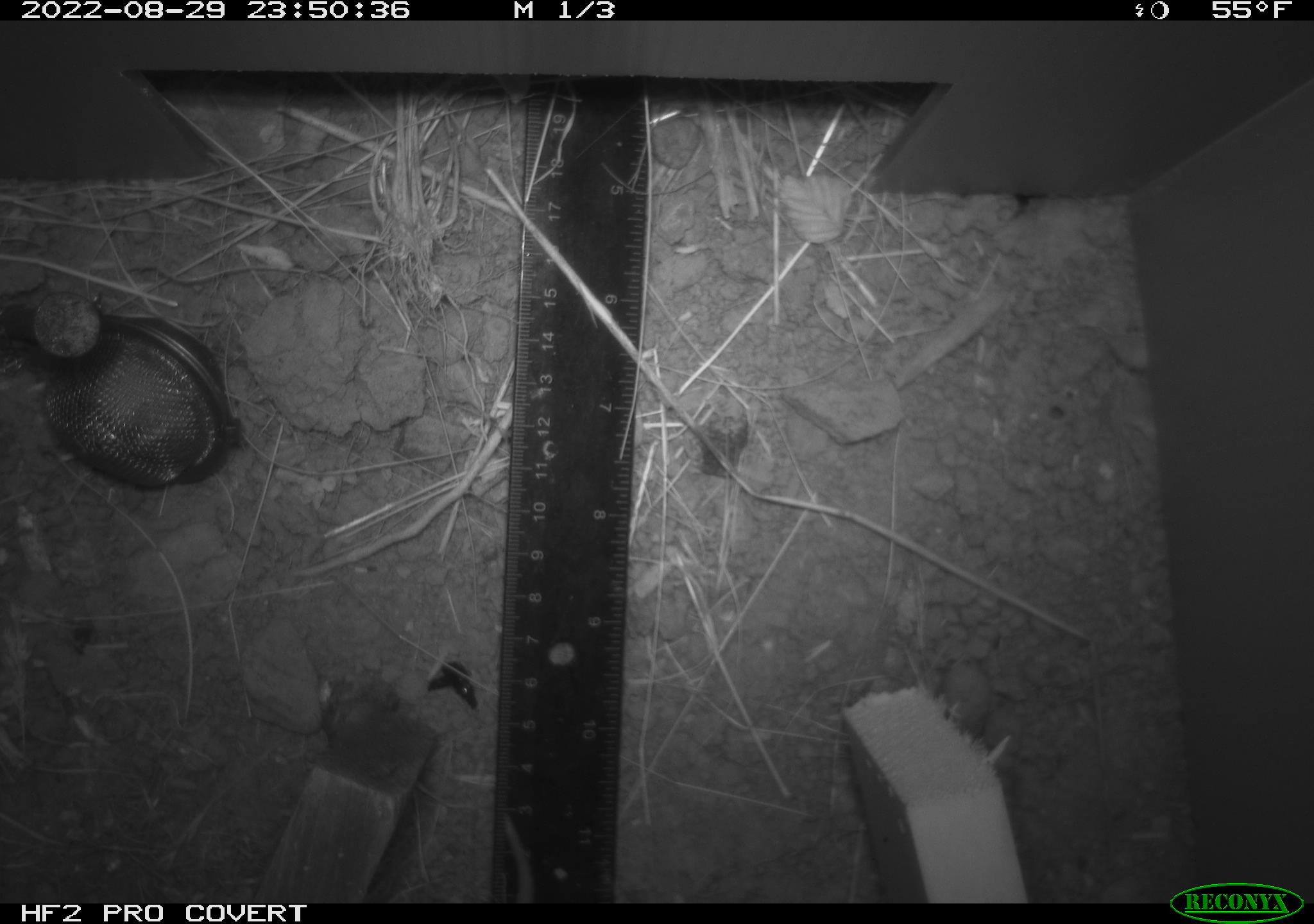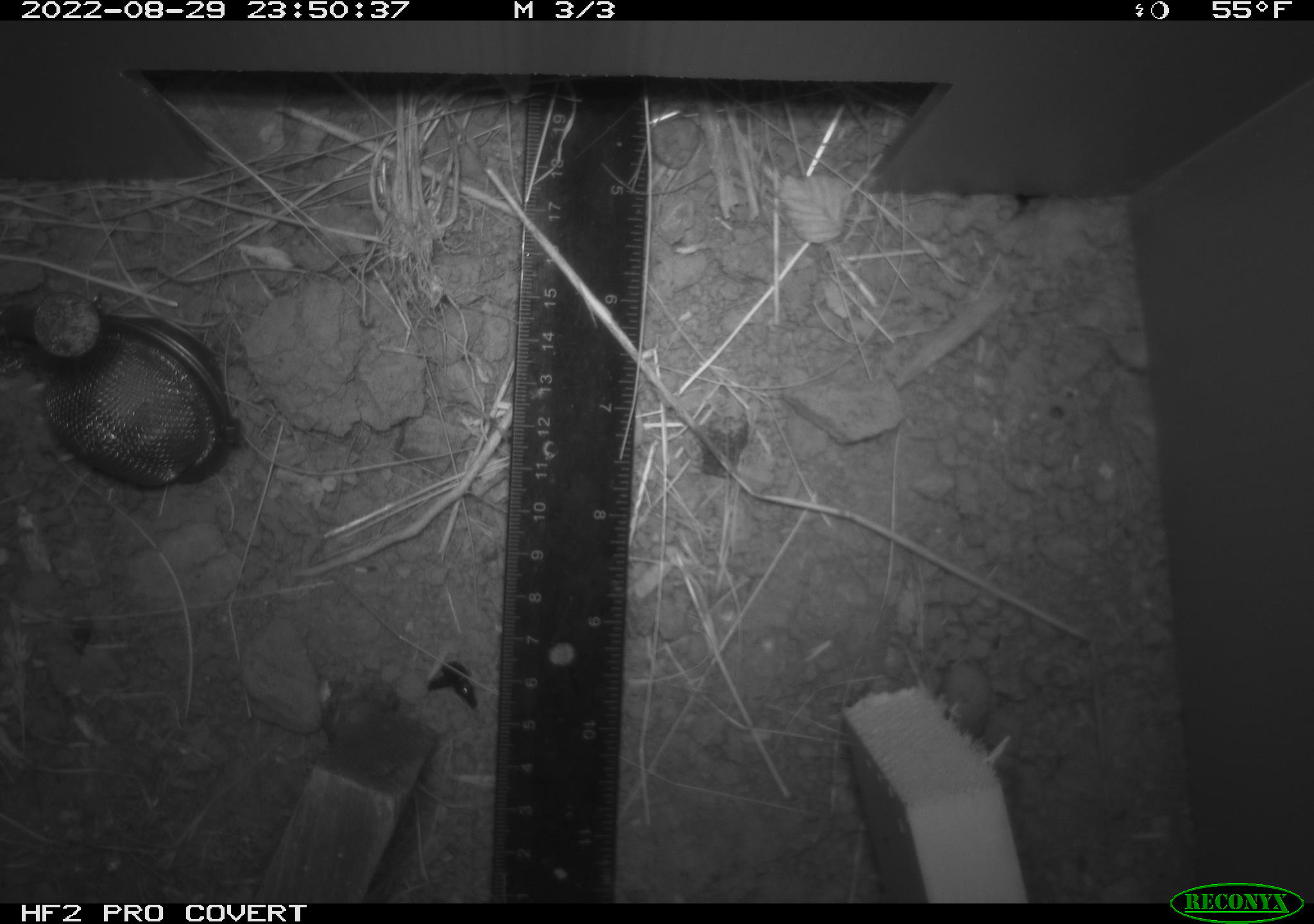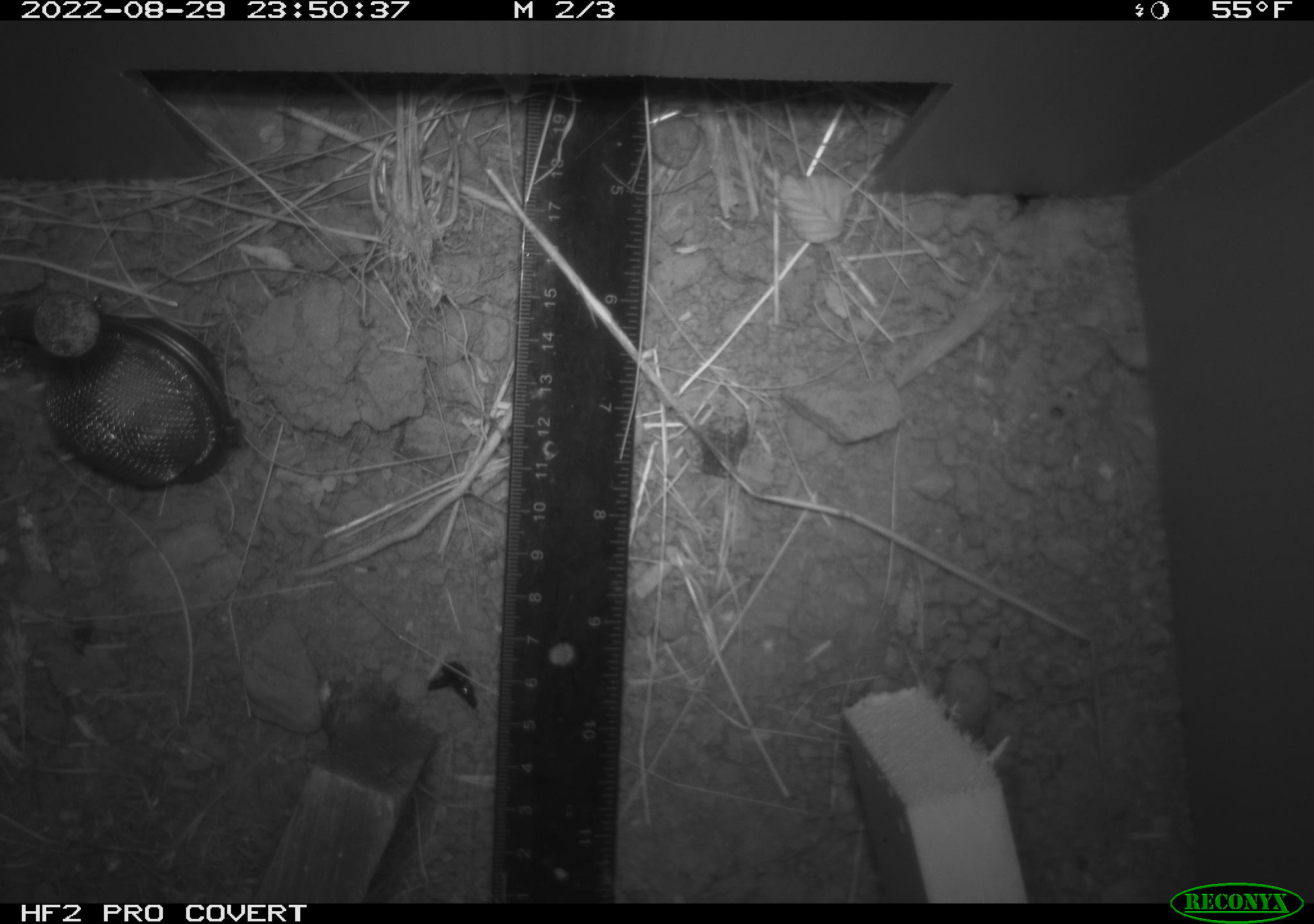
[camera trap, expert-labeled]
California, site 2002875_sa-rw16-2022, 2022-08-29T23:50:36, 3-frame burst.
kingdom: Animalia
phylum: Chordata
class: Mammalia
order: Rodentia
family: Cricetidae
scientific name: Arvicolinae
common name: voles, lemmings, and muskrats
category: arvicolinae subfamily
Arvicolinae subfamily (voles, lemmings, and muskrats) (Arvicolinae).